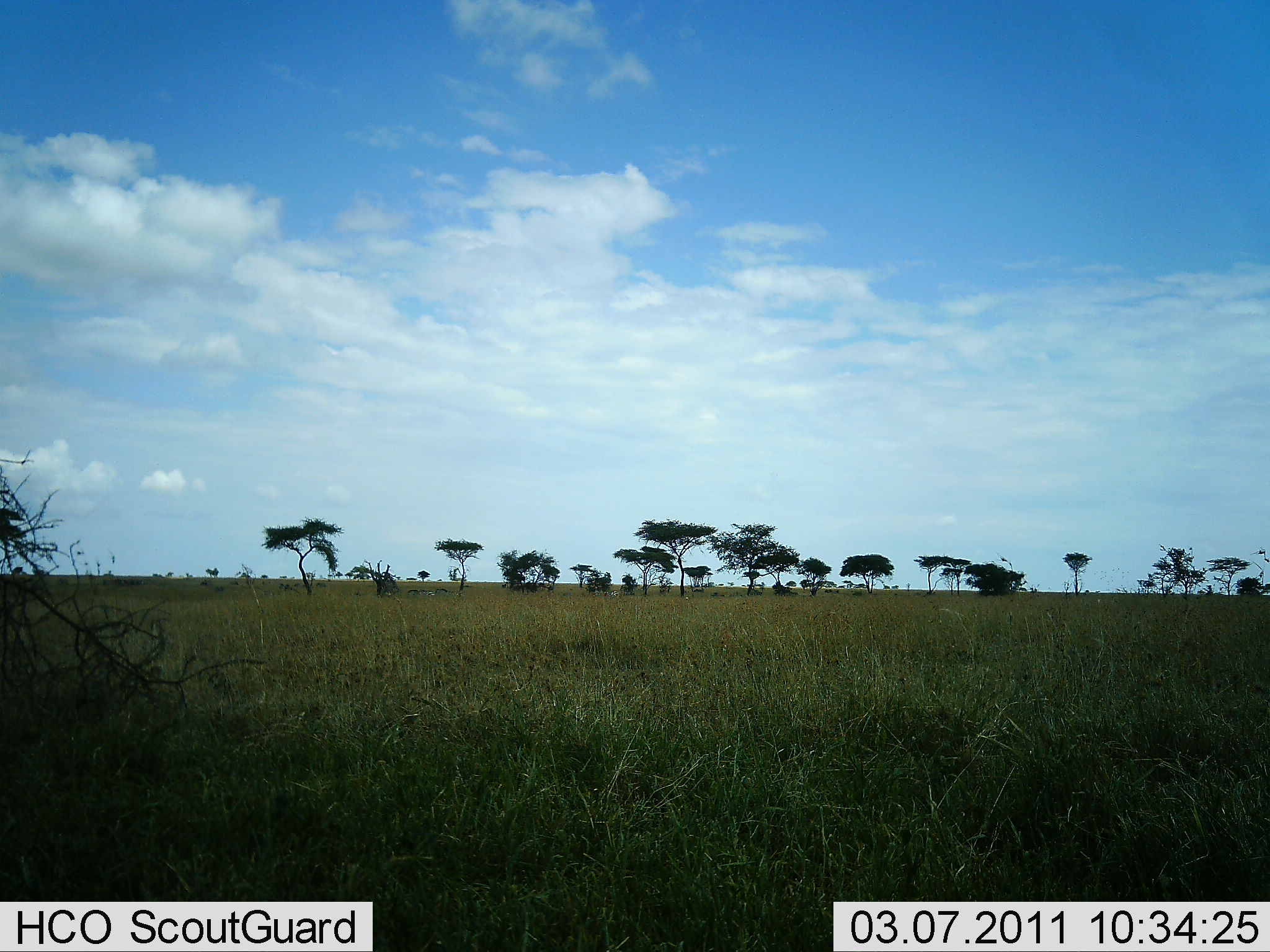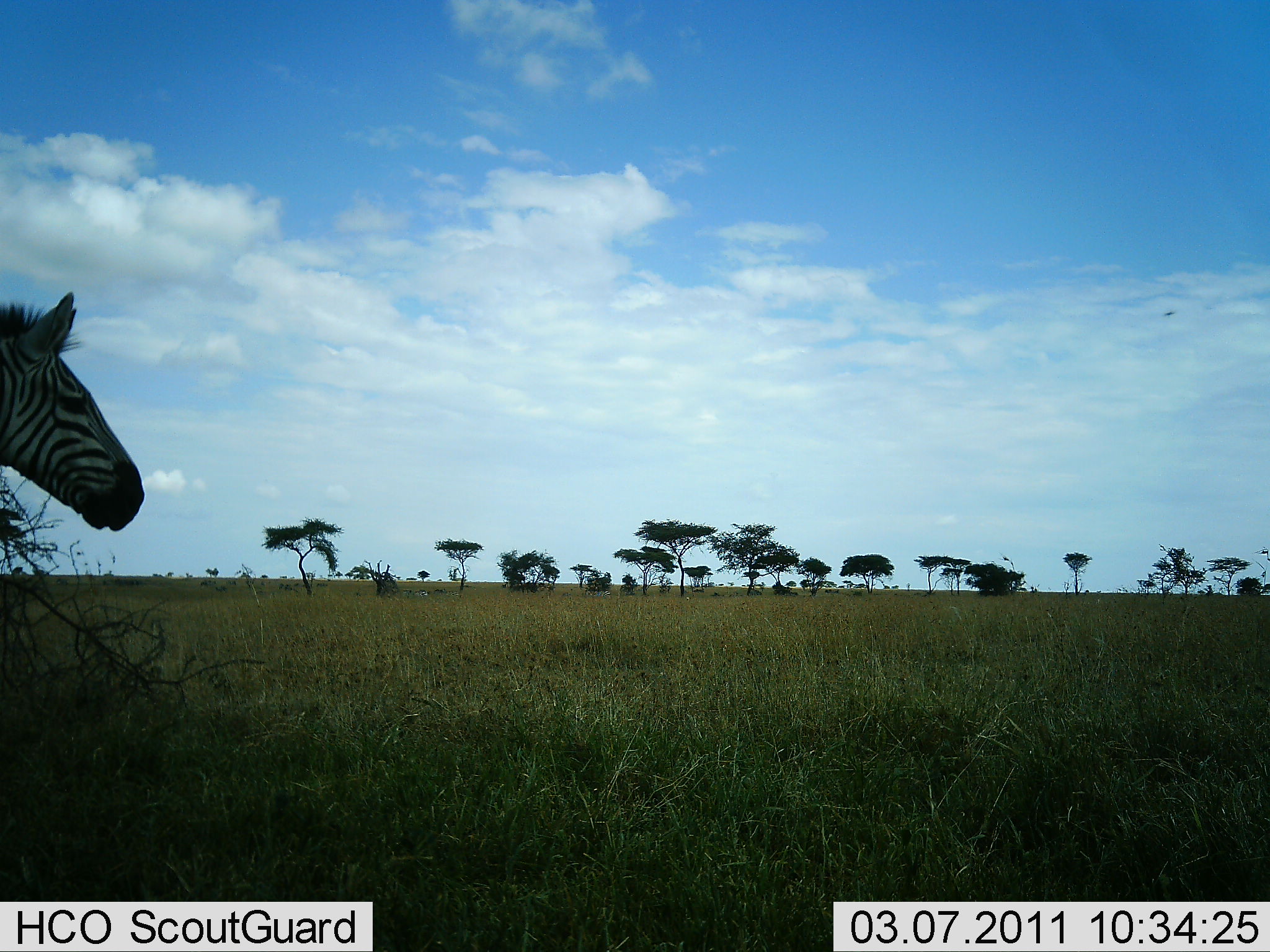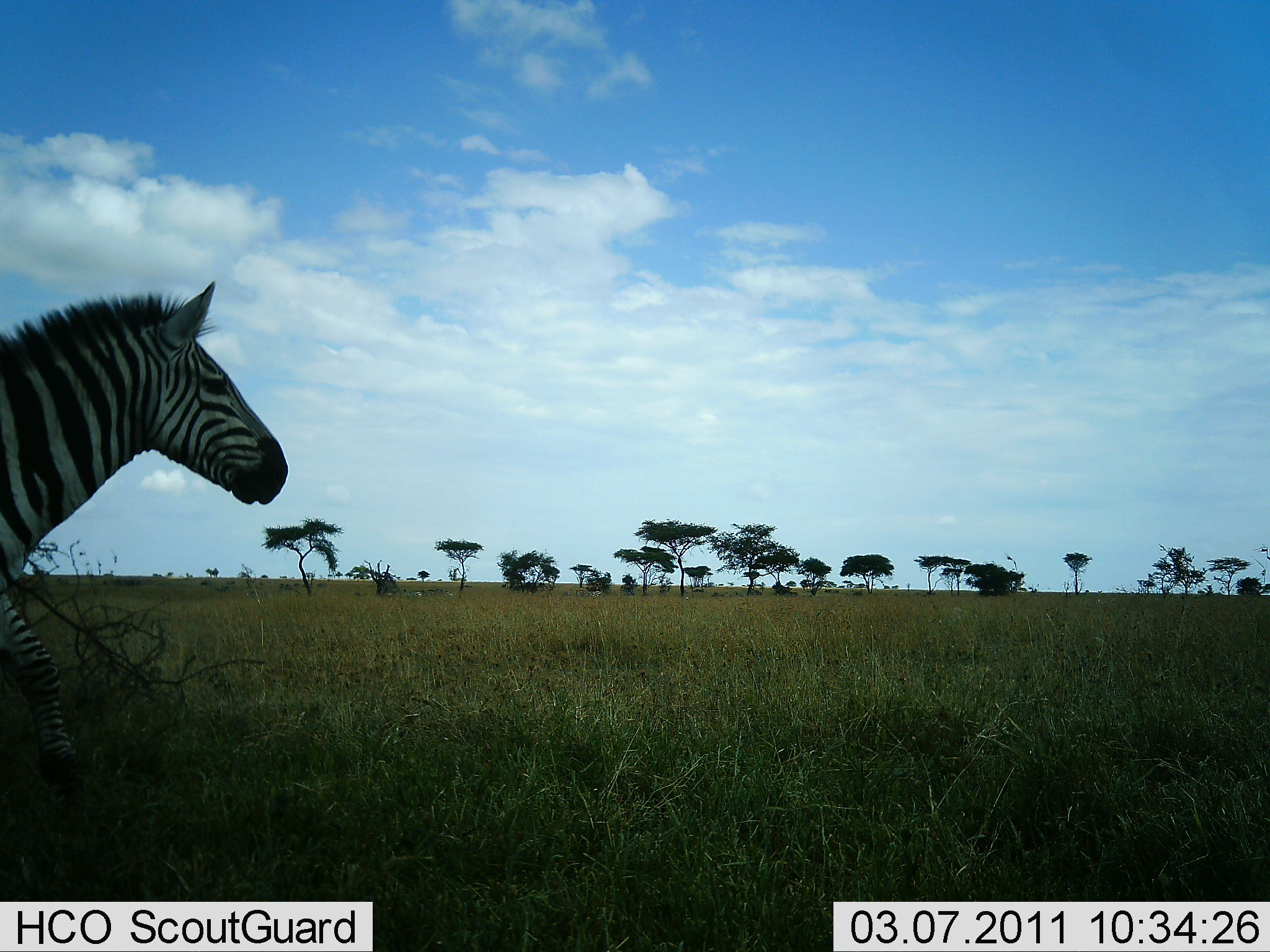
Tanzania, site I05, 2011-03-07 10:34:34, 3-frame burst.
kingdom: Animalia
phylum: Chordata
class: Mammalia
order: Perissodactyla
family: Equidae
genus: Equus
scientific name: Equus quagga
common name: plains zebra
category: zebra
Zebra (plains zebra) (Equus quagga), count 1. Behavior (volunteer vote fractions): standing 8%, resting 0%, moving 92%, interacting 0%. Young present (vote fraction): 0%. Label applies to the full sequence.